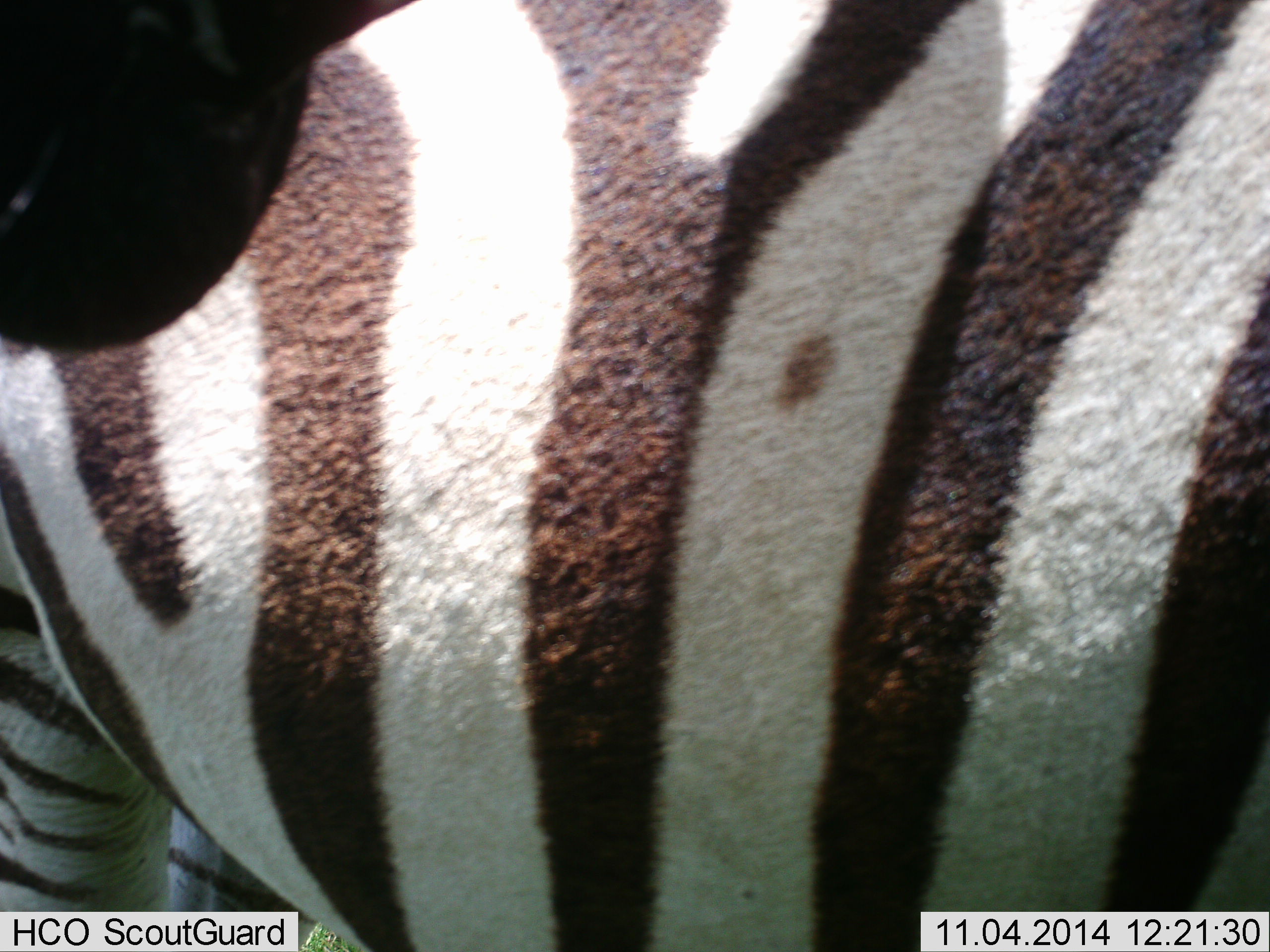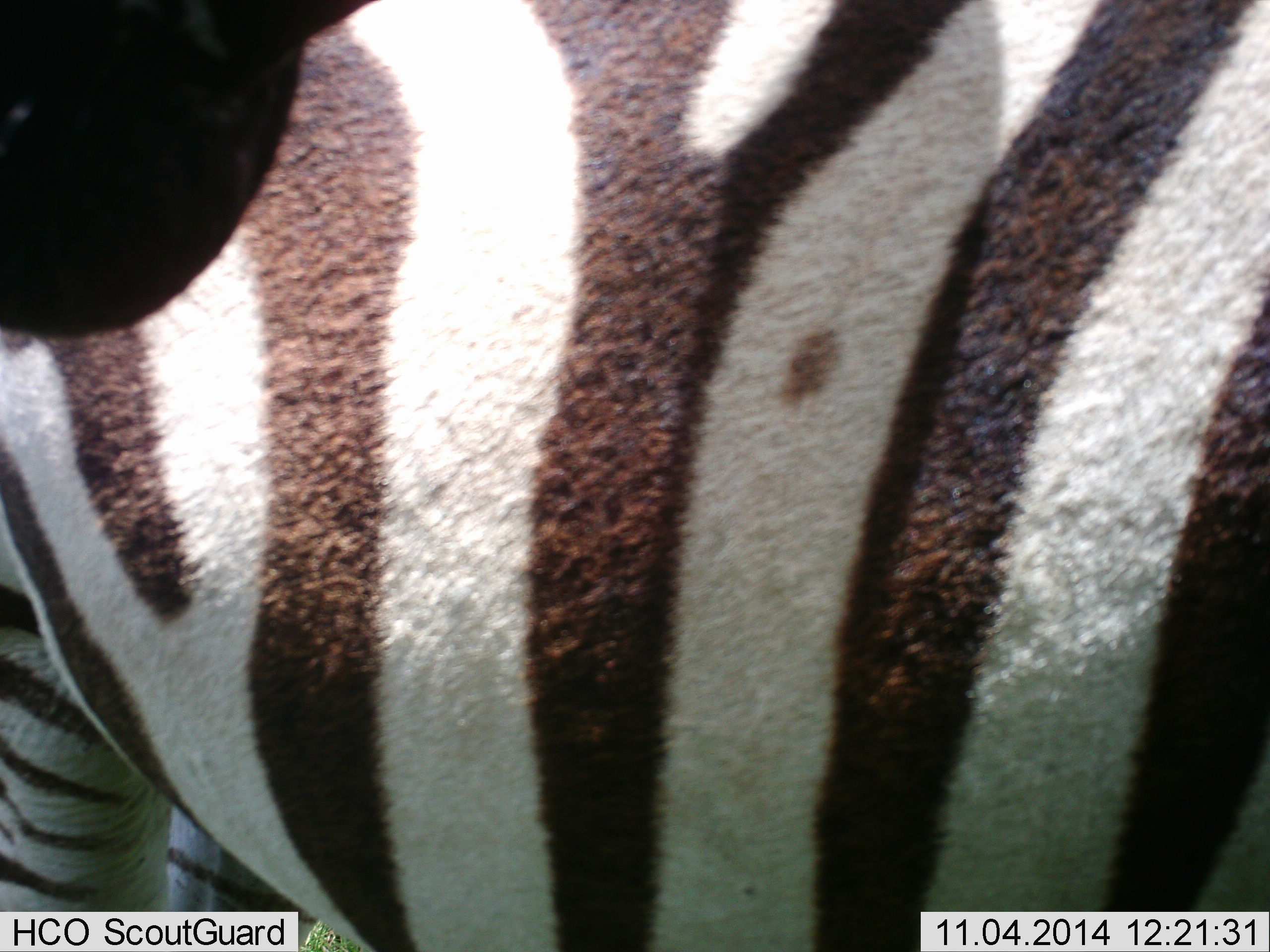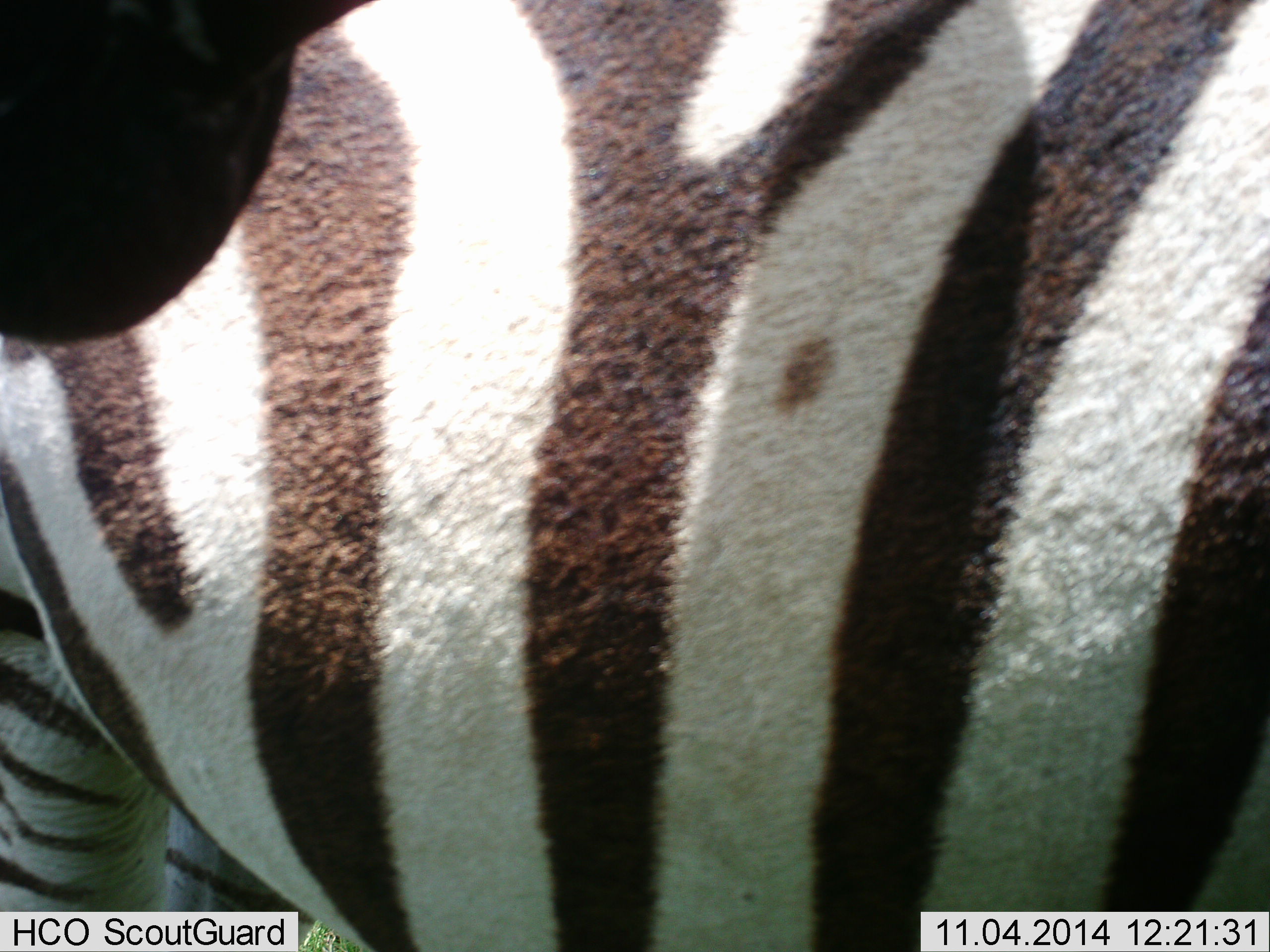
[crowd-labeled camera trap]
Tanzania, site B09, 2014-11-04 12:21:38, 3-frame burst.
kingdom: Animalia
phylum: Chordata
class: Mammalia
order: Perissodactyla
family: Equidae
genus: Equus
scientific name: Equus quagga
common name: plains zebra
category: zebra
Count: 2.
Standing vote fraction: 90%.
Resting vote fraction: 0%.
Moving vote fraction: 0%.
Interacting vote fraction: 10%.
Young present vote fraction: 0%.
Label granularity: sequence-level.